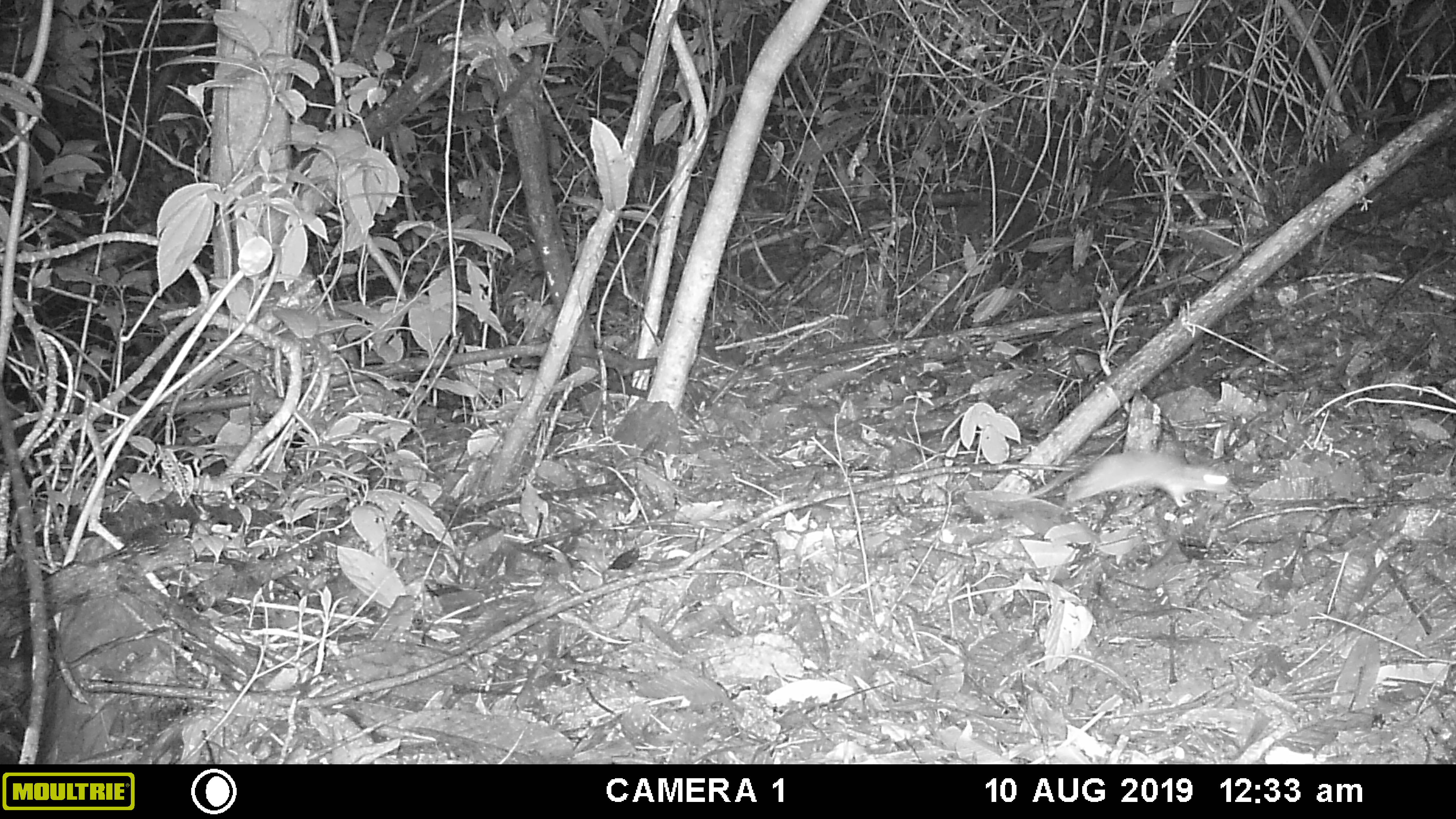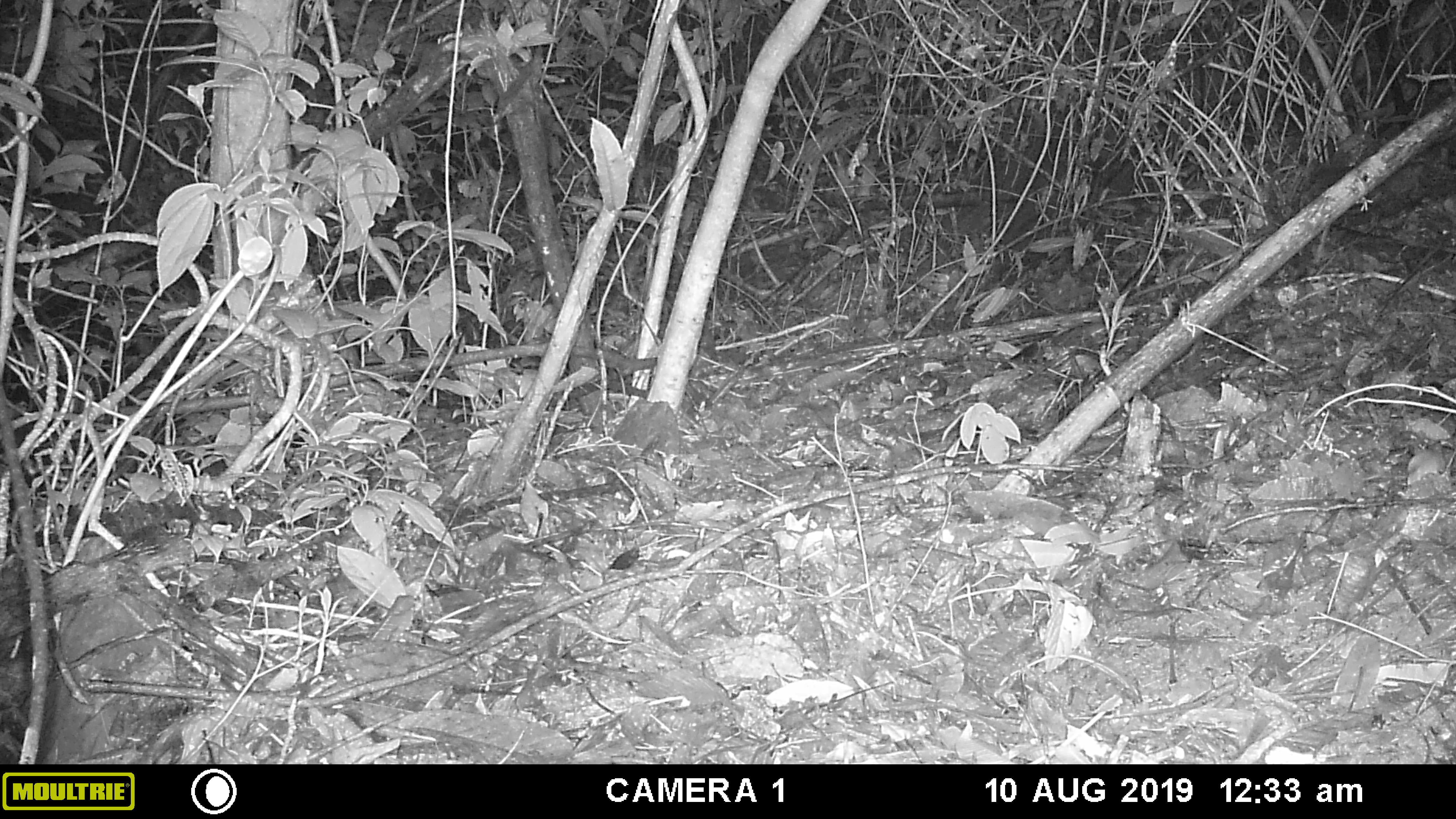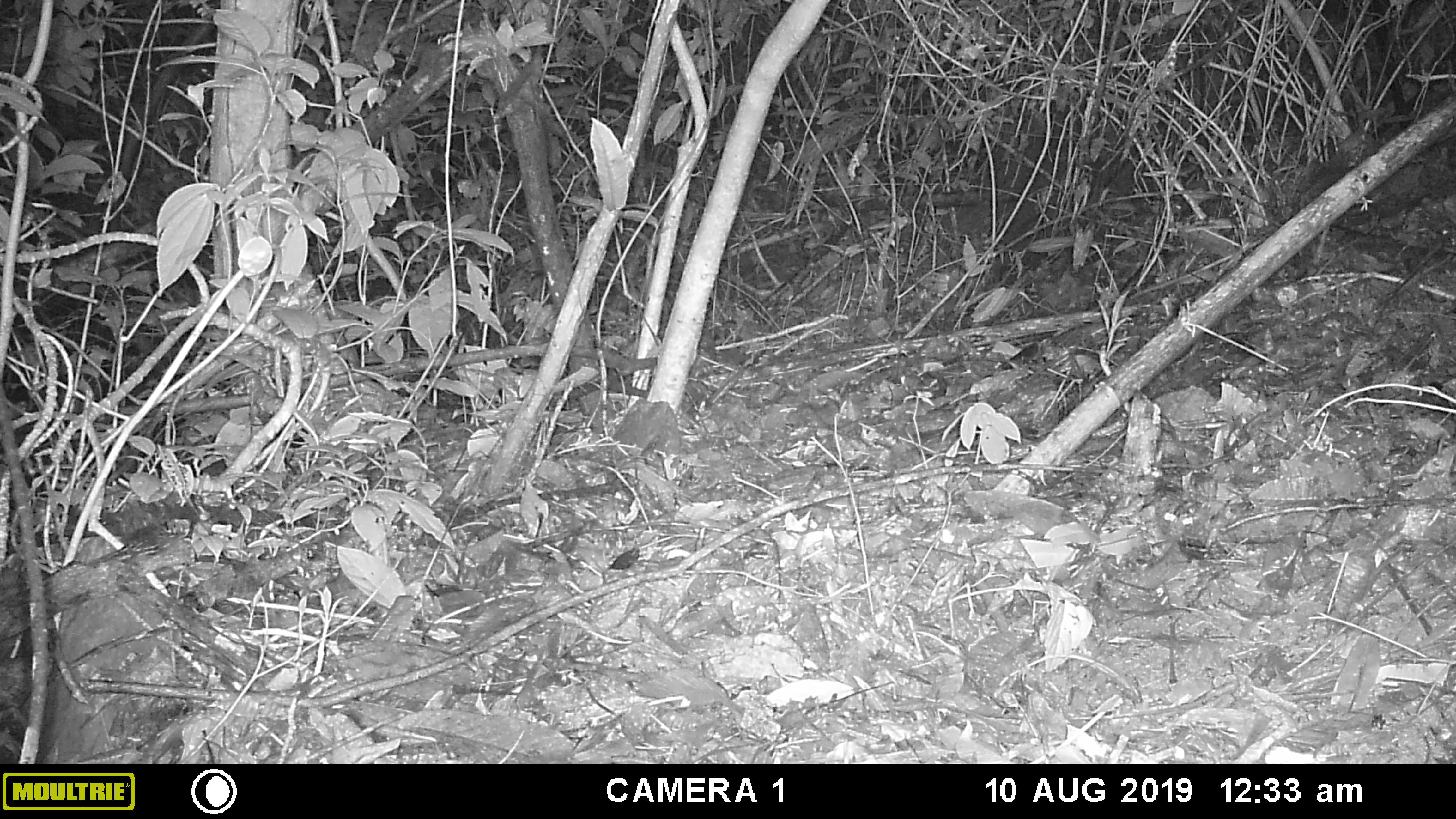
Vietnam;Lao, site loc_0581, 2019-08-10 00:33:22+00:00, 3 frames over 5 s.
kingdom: Animalia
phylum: Chordata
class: Mammalia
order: Rodentia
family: Muridae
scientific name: Muridae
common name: old-world mice and rats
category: unidentified murid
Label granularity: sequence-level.